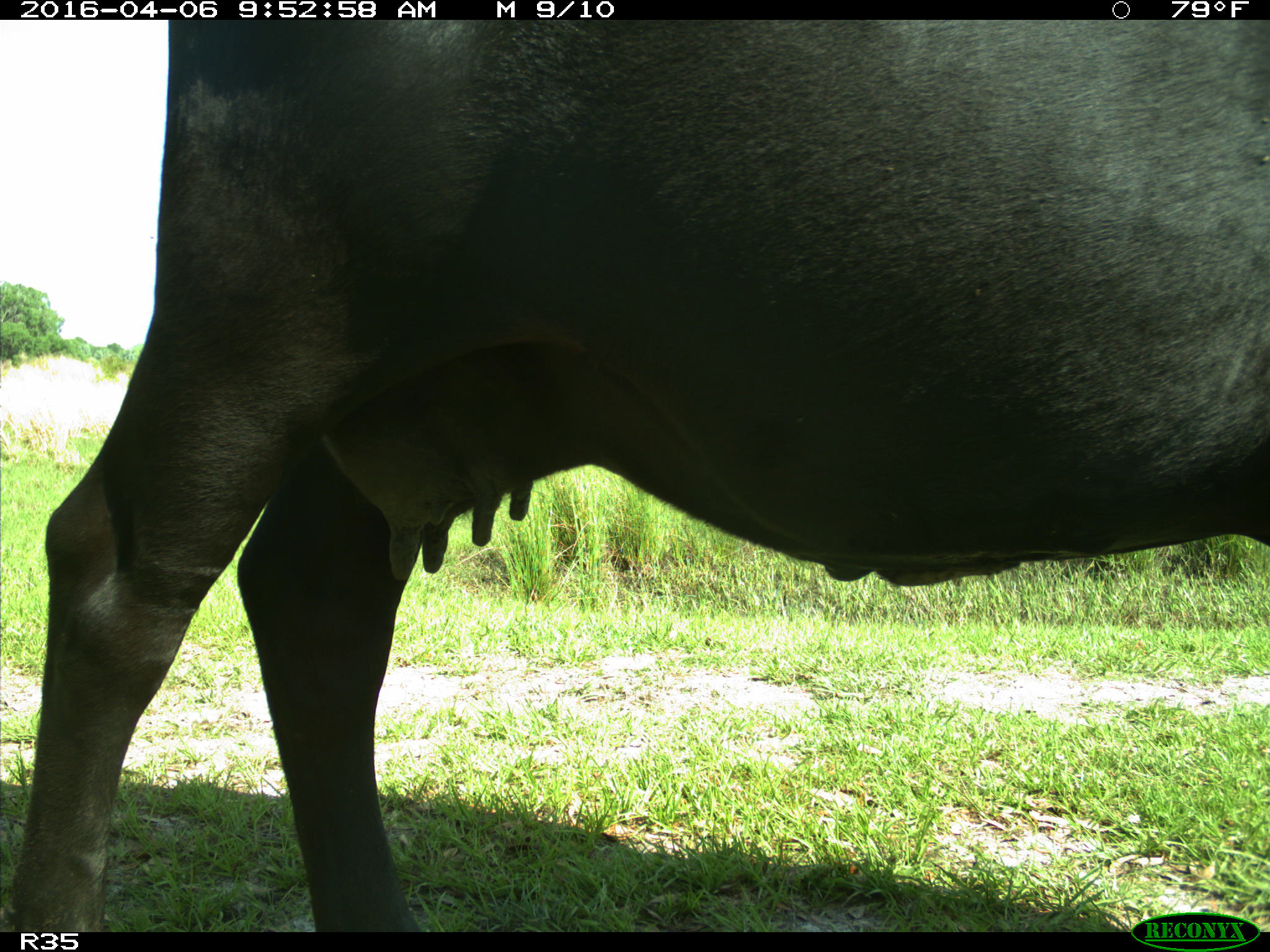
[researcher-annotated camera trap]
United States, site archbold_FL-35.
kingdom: Animalia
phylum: Chordata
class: Mammalia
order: Artiodactyla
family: Bovidae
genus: Bos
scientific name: Bos taurus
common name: domestic cow